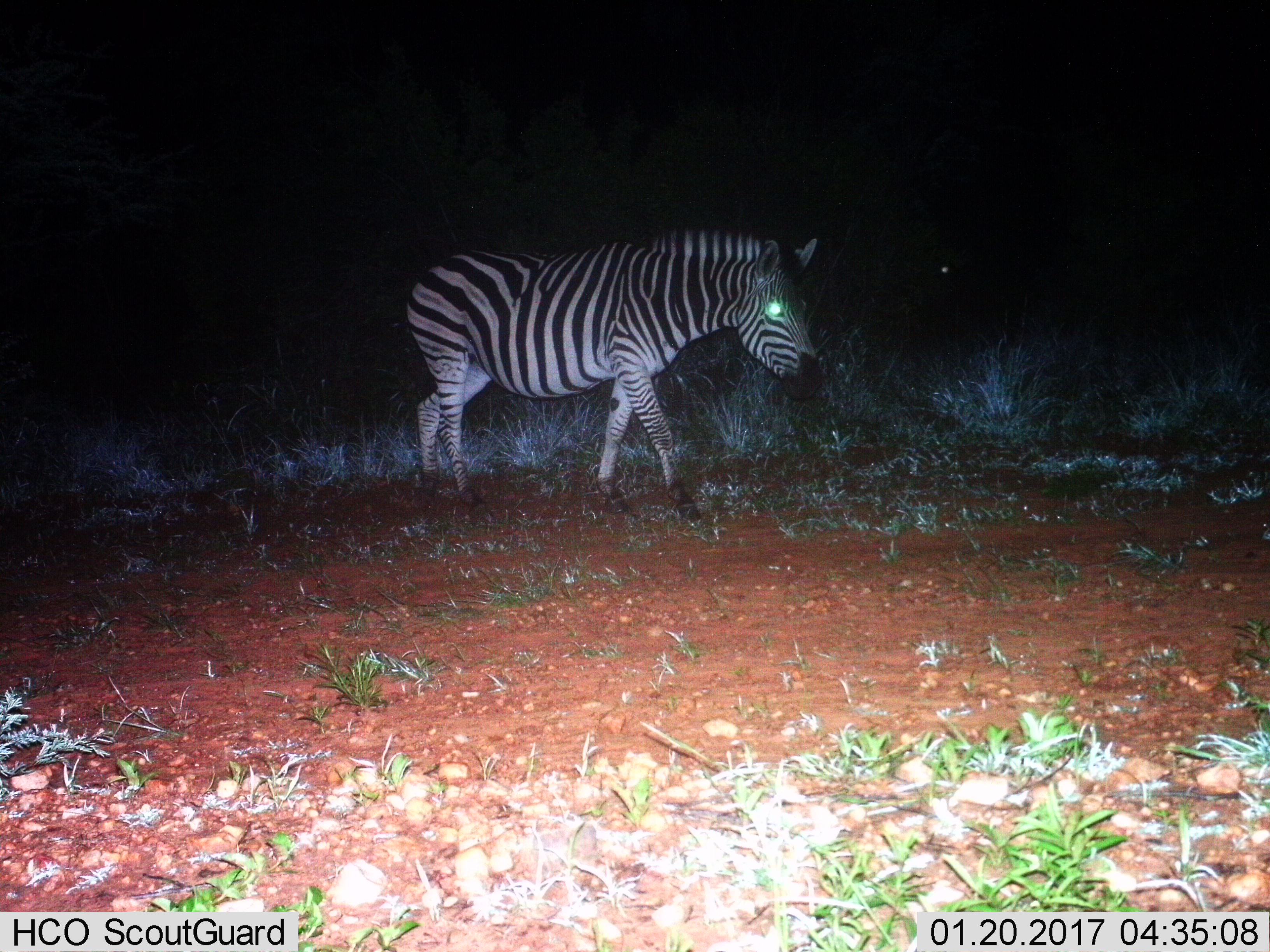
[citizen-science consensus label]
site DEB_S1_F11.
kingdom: Animalia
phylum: Chordata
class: Mammalia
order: Perissodactyla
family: Equidae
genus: Equus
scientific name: Equus quagga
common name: plains zebra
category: zebraplains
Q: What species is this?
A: Zebraplains (plains zebra) (Equus quagga).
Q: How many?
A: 1.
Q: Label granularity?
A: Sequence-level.